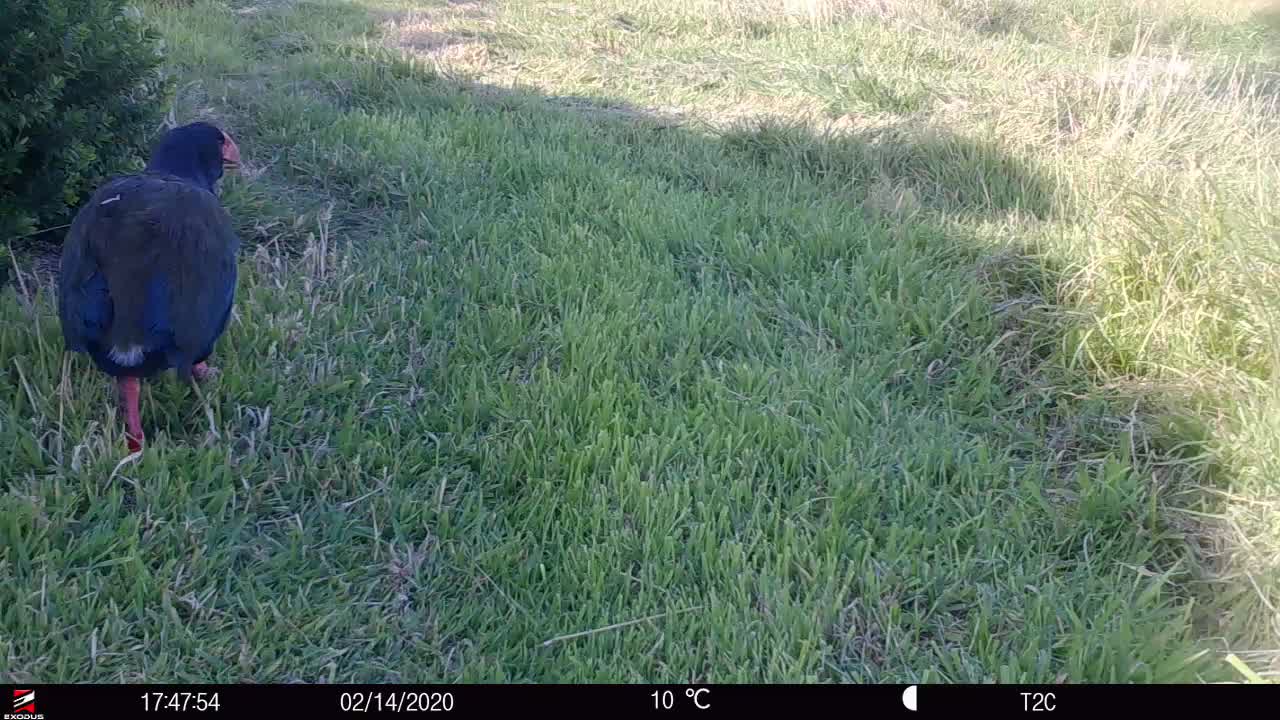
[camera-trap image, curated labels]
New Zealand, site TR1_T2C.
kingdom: Animalia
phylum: Chordata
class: Aves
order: Gruiformes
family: Rallidae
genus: Porphyrio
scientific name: Porphyrio mantelli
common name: takahe